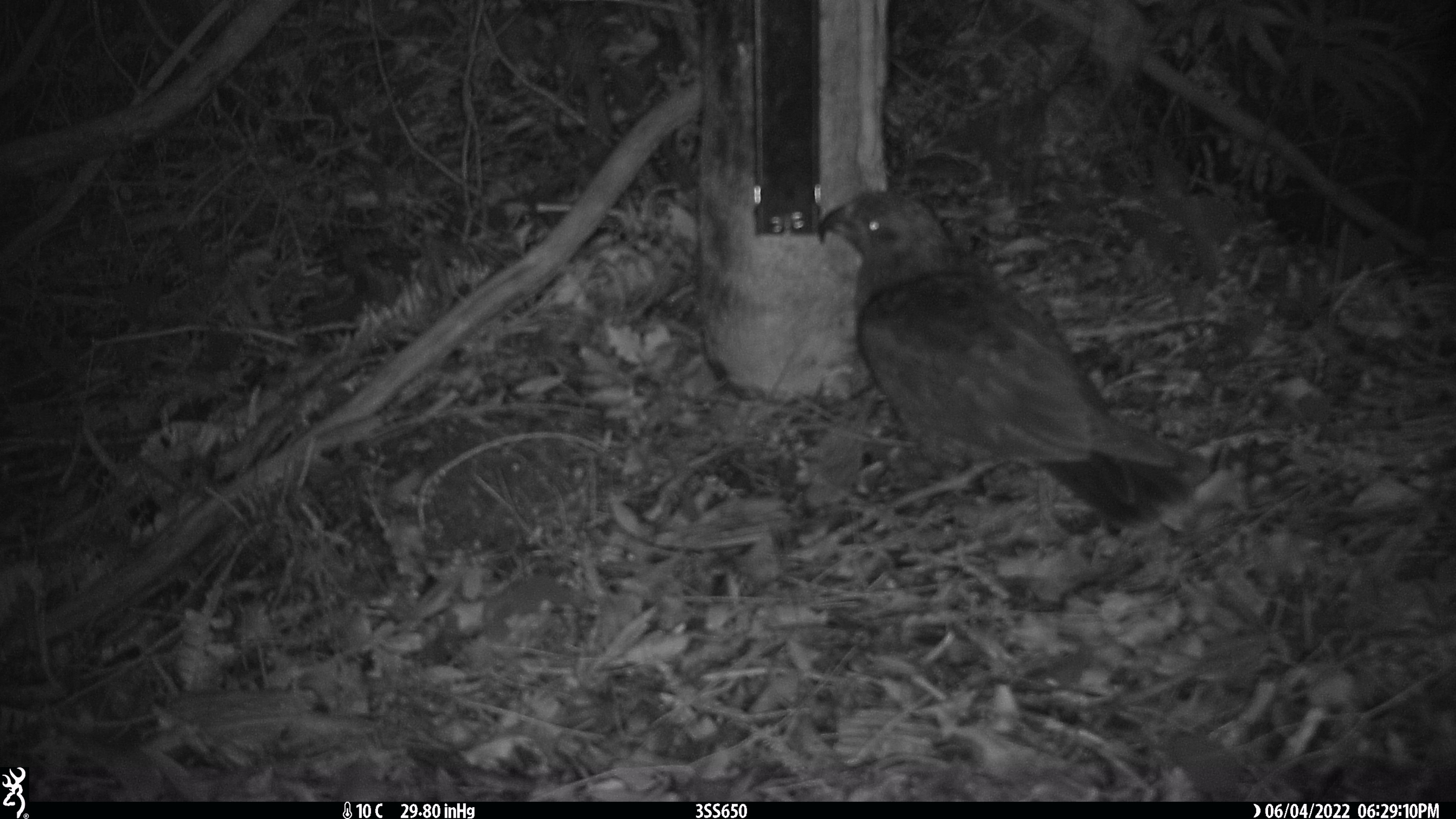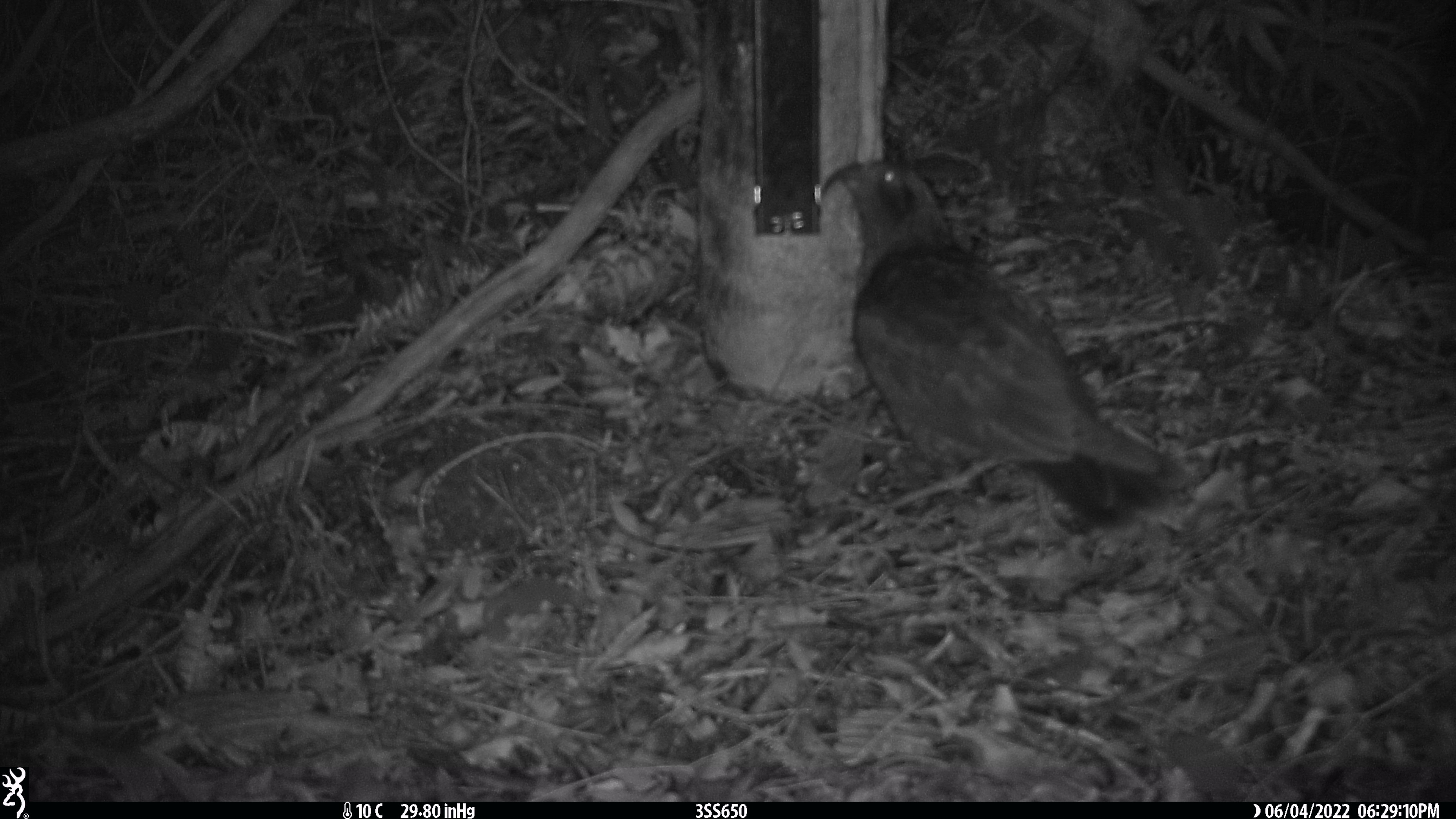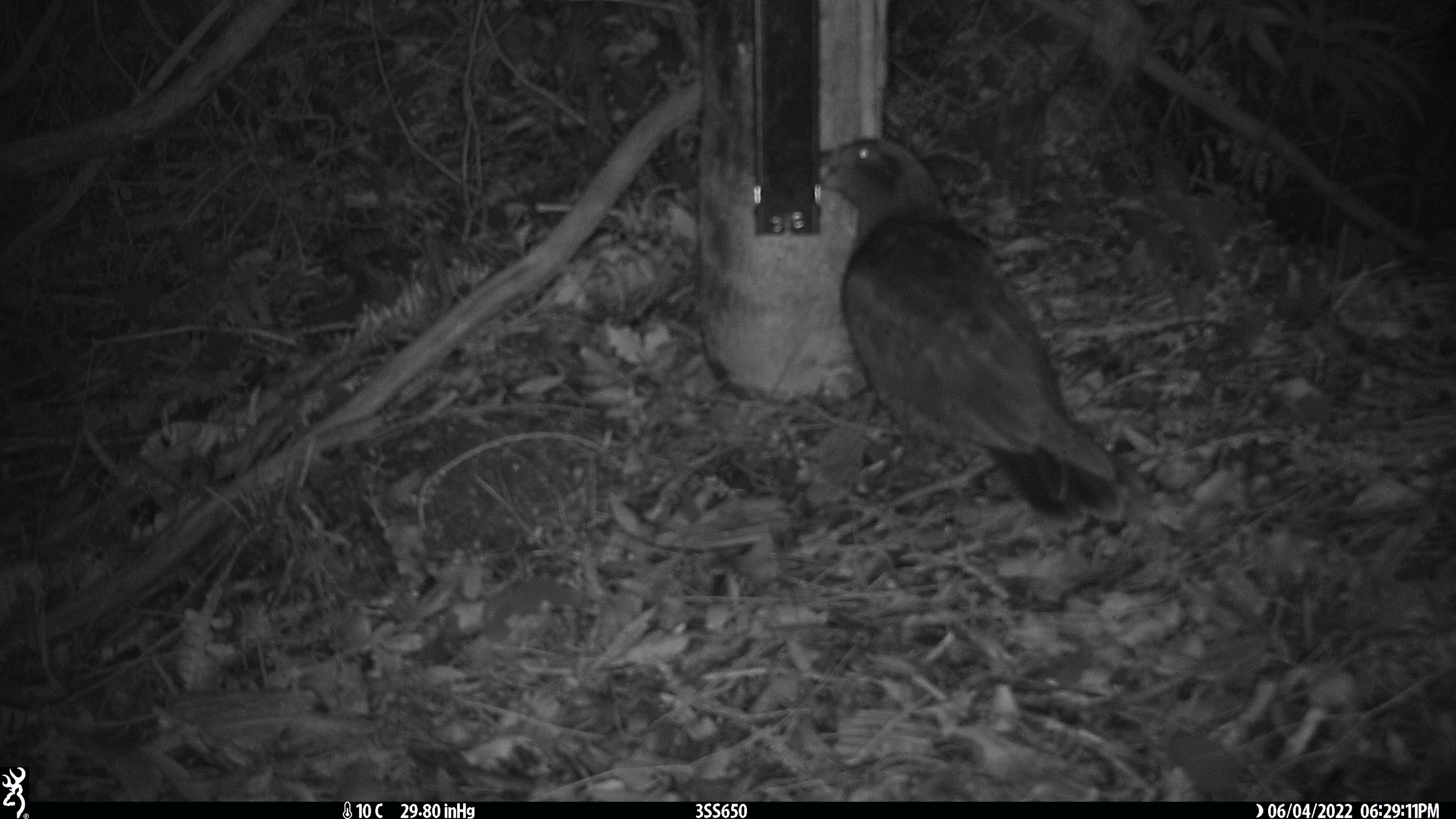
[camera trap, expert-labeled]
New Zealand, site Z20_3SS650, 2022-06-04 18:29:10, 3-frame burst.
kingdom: Animalia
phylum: Chordata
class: Aves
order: Psittaciformes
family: Strigopidae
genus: Nestor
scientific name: Nestor notabilis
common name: kea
Kea (Nestor notabilis).